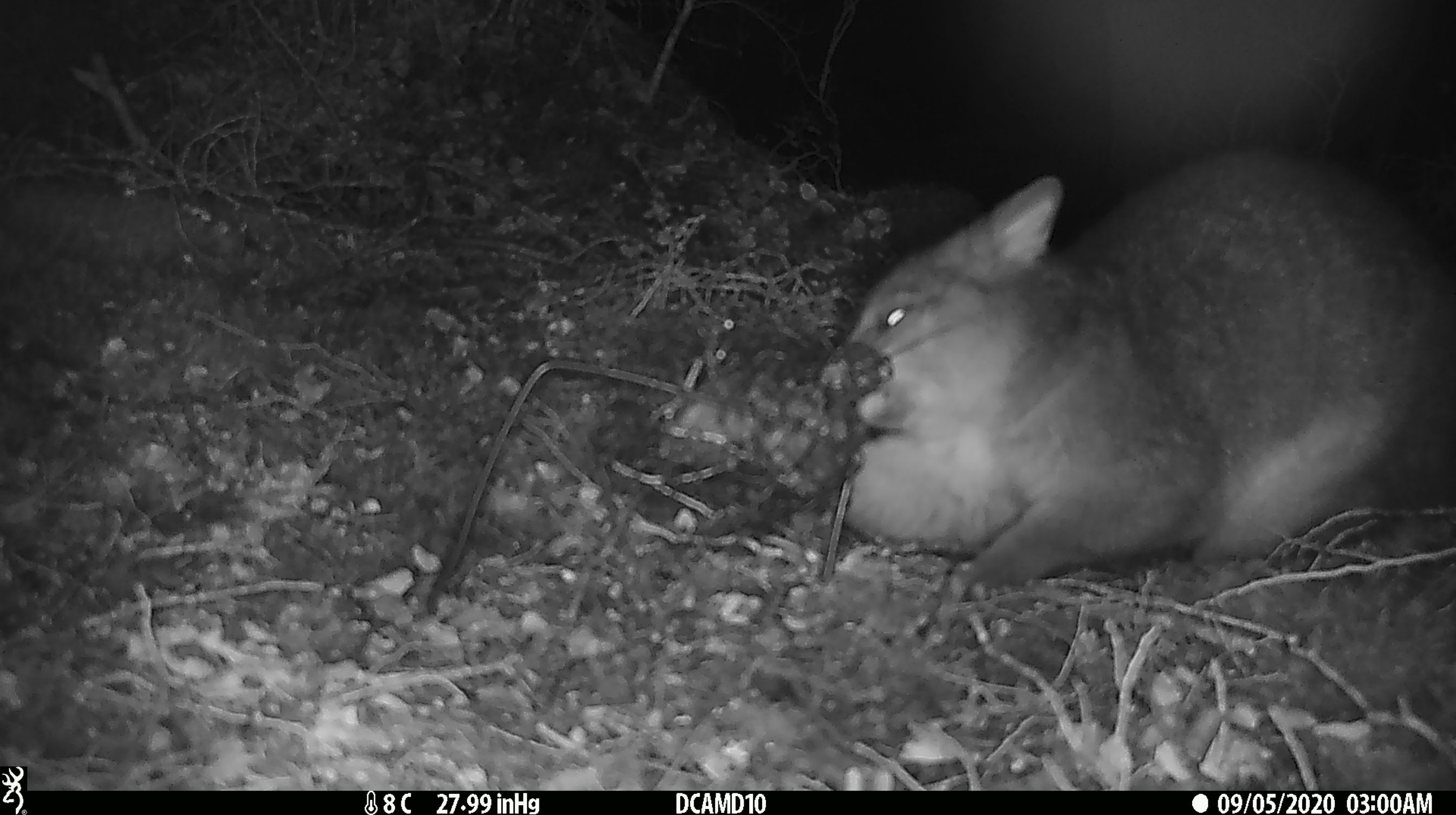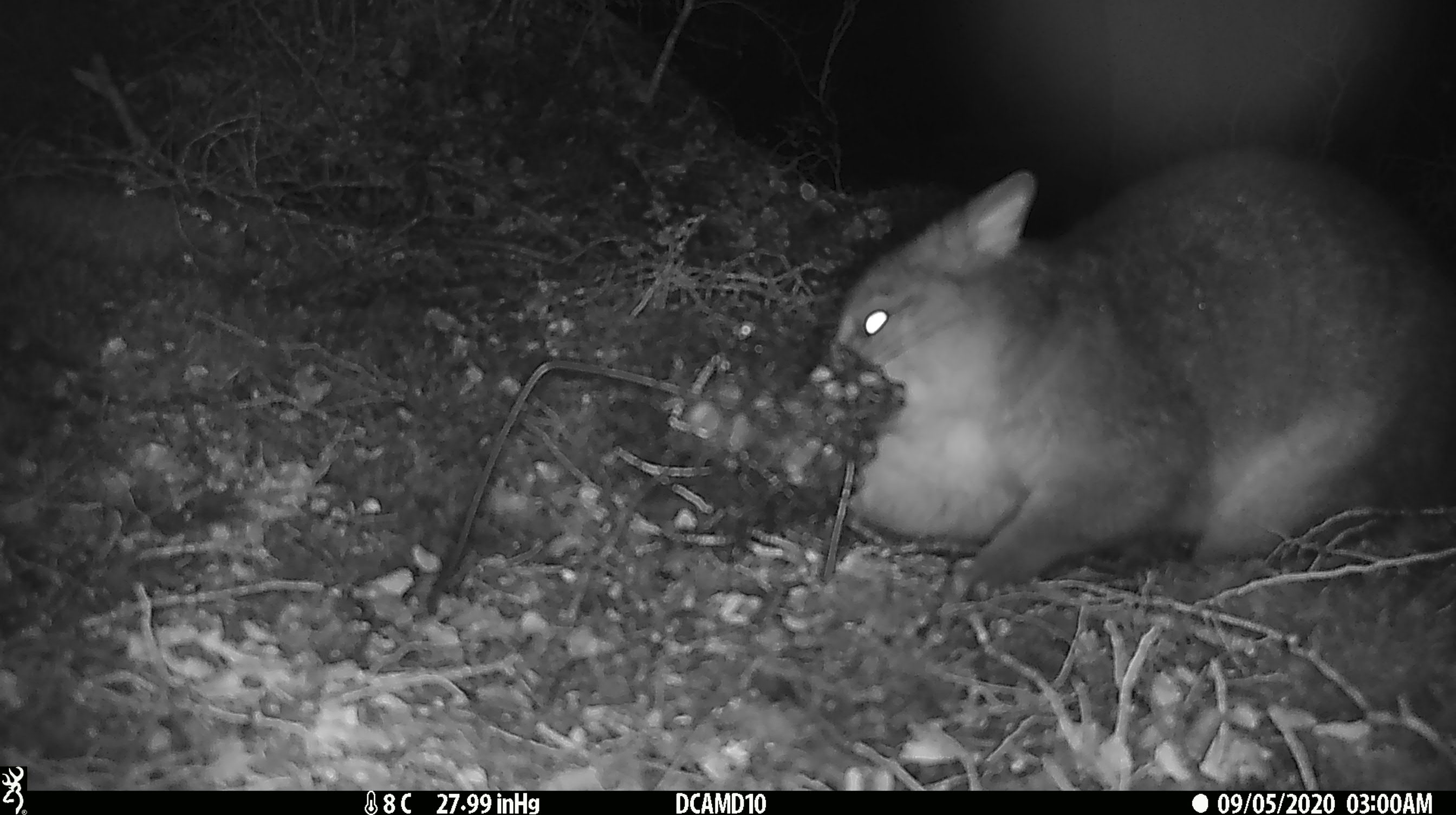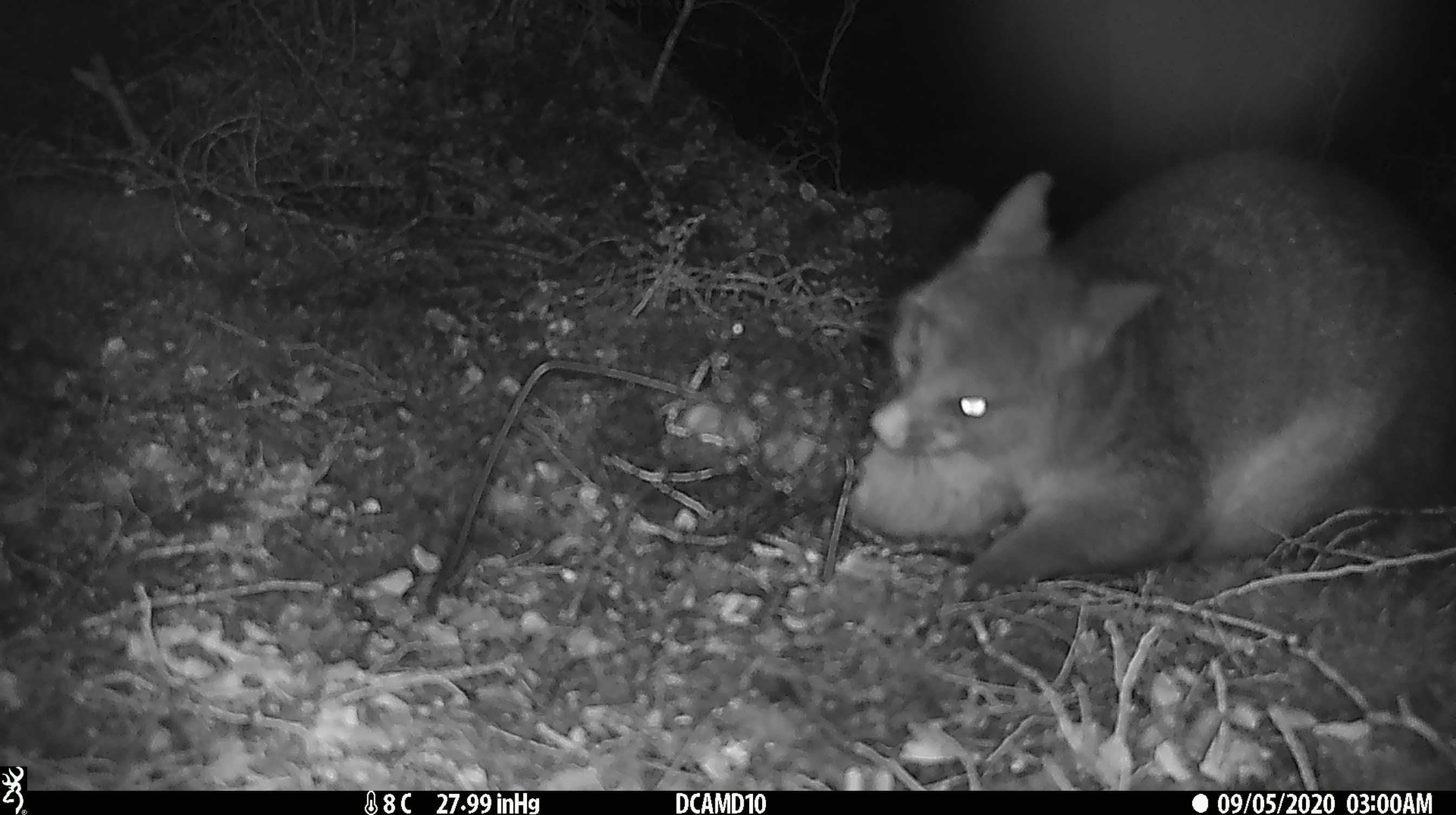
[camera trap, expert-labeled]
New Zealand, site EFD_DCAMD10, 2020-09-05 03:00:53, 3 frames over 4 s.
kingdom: Animalia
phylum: Chordata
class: Mammalia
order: Diprotodontia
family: Phalangeridae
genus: Trichosurus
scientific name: Trichosurus vulpecula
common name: common brushtail possum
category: possum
Possum (common brushtail possum) (Trichosurus vulpecula).